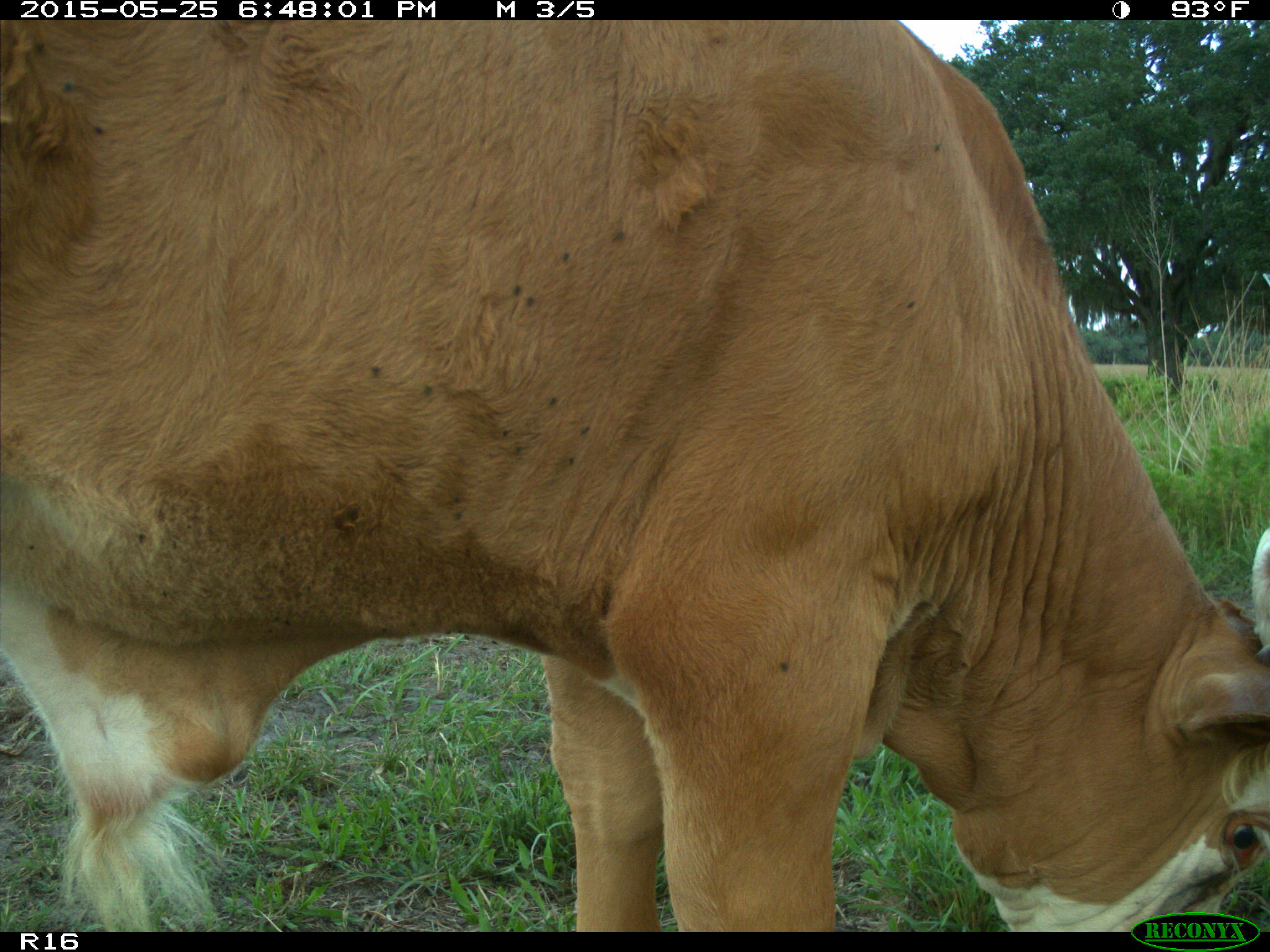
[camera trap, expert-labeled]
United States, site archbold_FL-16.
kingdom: Animalia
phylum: Chordata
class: Mammalia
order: Artiodactyla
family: Bovidae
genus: Bos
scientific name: Bos taurus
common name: domestic cow